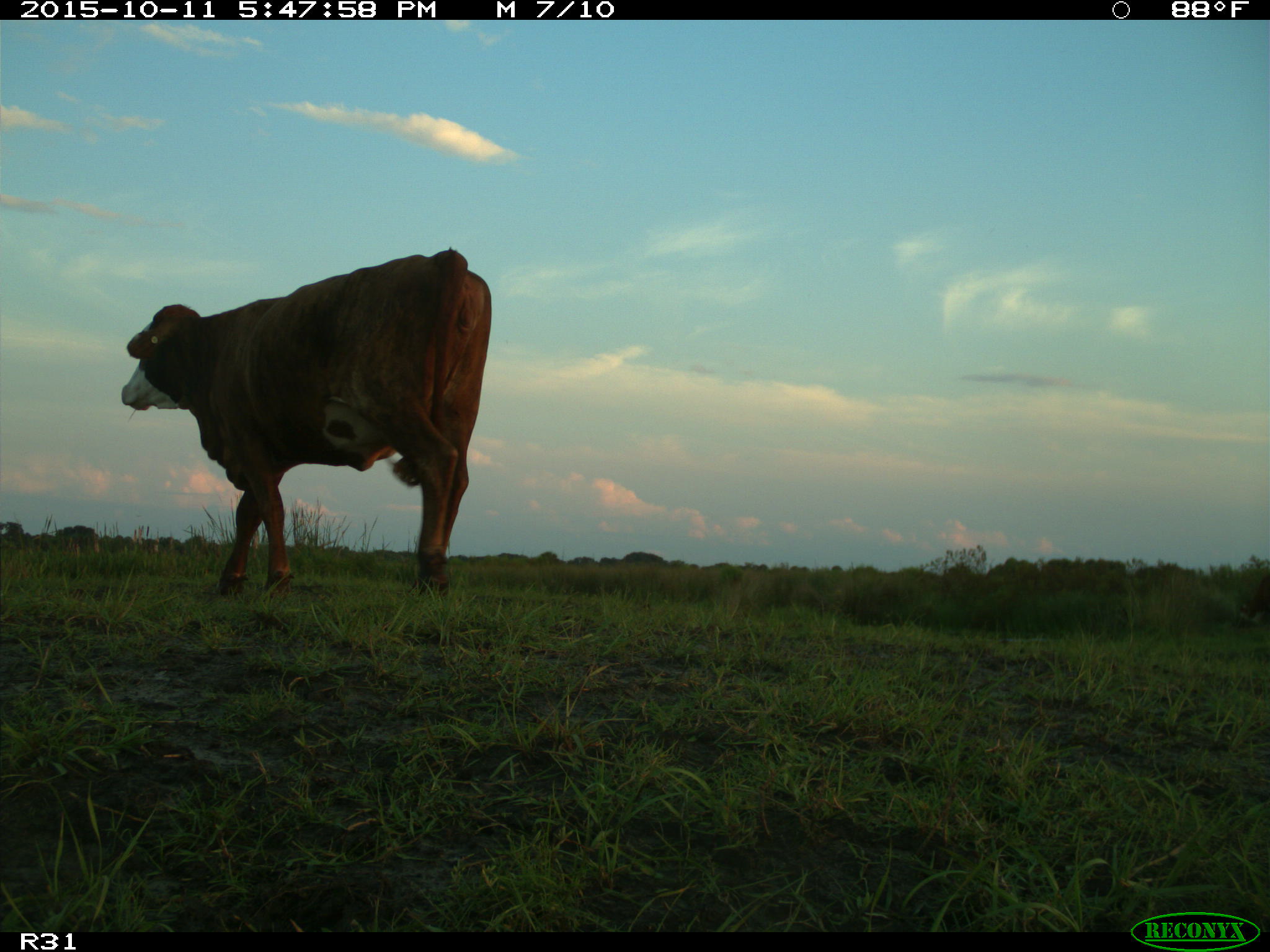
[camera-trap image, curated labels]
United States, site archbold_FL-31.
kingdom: Animalia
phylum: Chordata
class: Mammalia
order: Artiodactyla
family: Bovidae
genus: Bos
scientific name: Bos taurus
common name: domestic cow